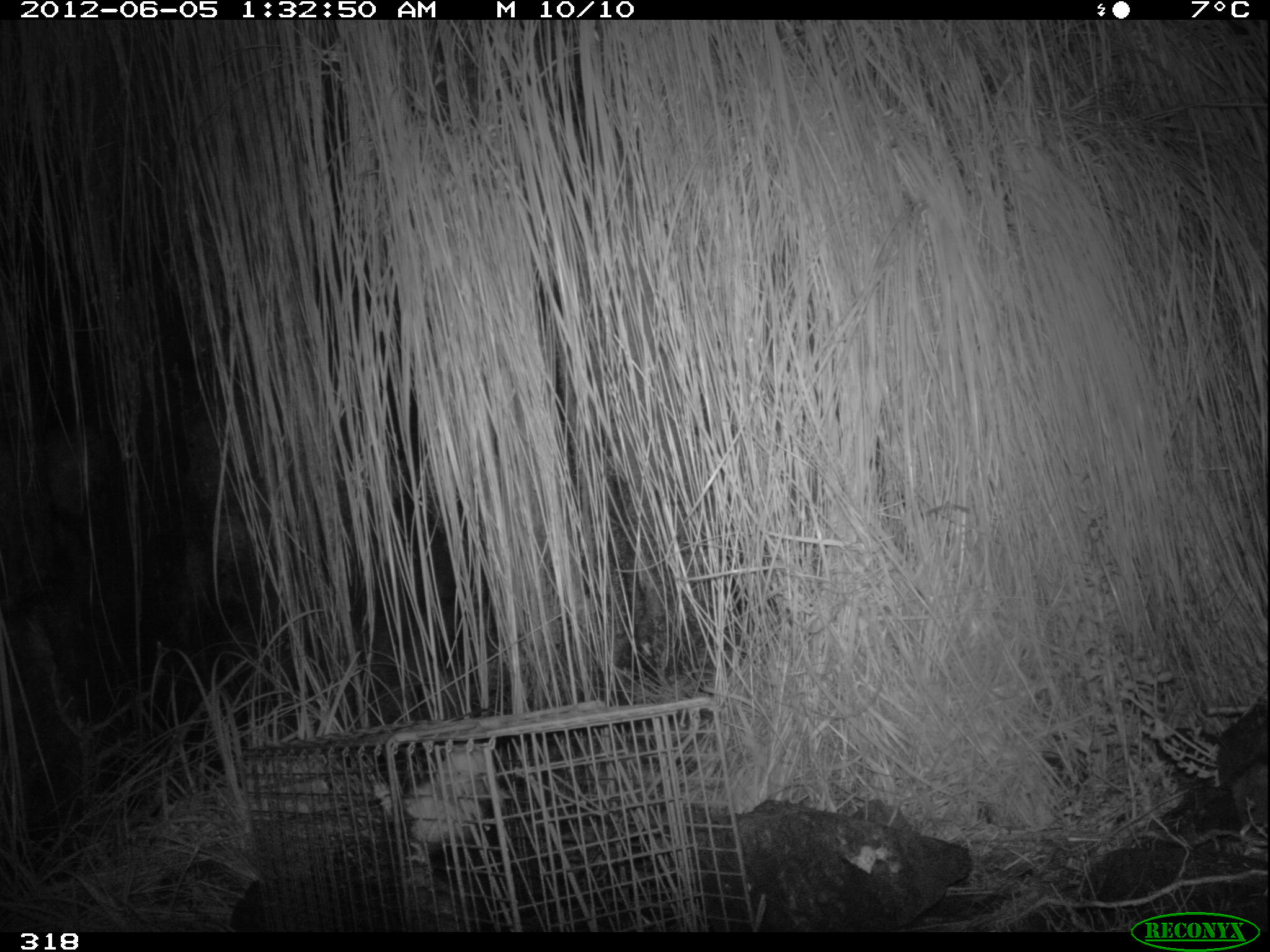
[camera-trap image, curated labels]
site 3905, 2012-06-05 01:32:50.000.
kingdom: Animalia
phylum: Chordata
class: Mammalia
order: Didelphimorphia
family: Didelphidae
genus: Didelphis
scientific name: Didelphis pernigra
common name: andean white-eared opossum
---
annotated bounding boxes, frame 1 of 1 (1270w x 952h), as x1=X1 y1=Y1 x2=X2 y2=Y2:
didelphis pernigra: x1=373 y1=742 x2=522 y2=932